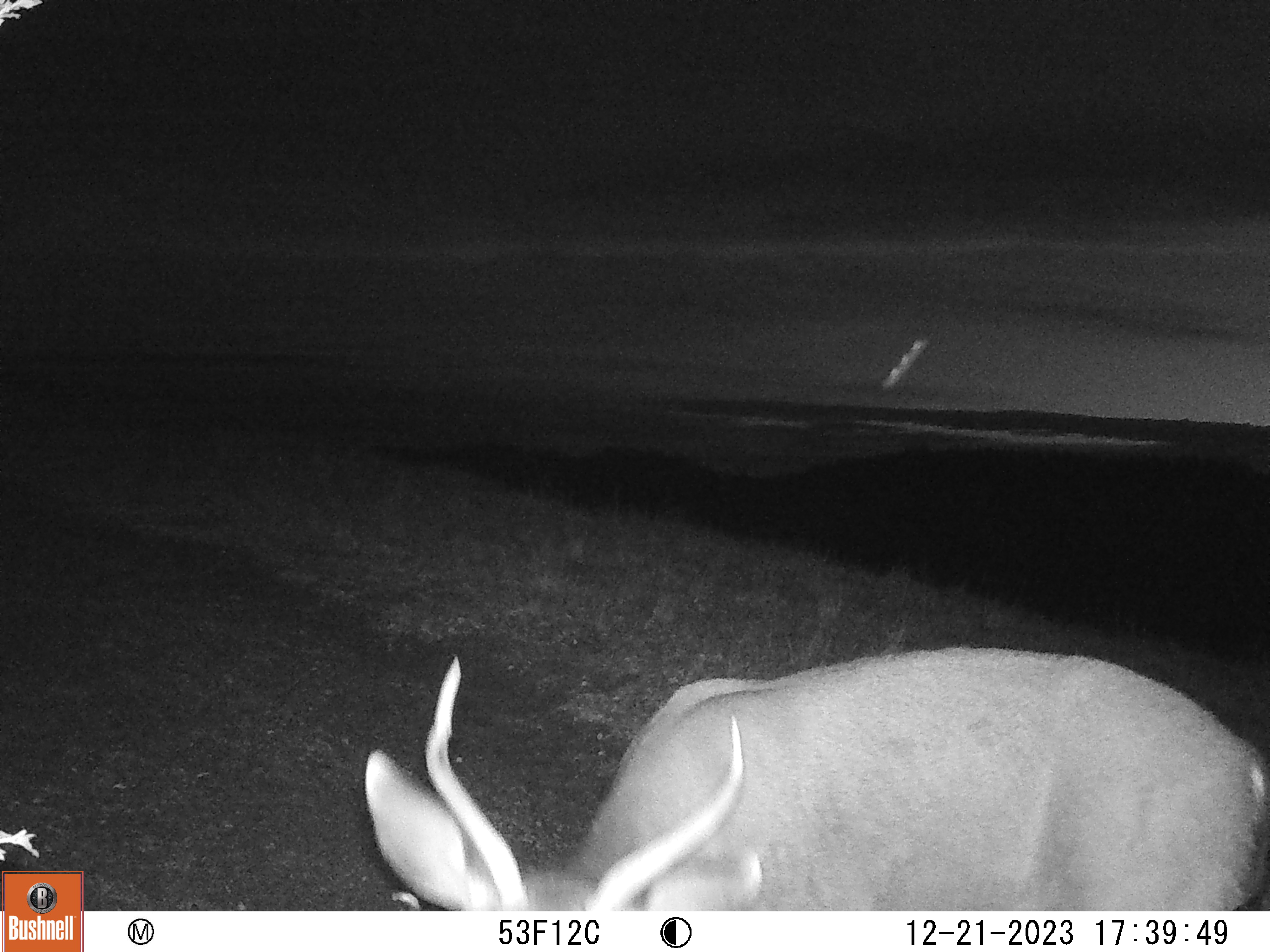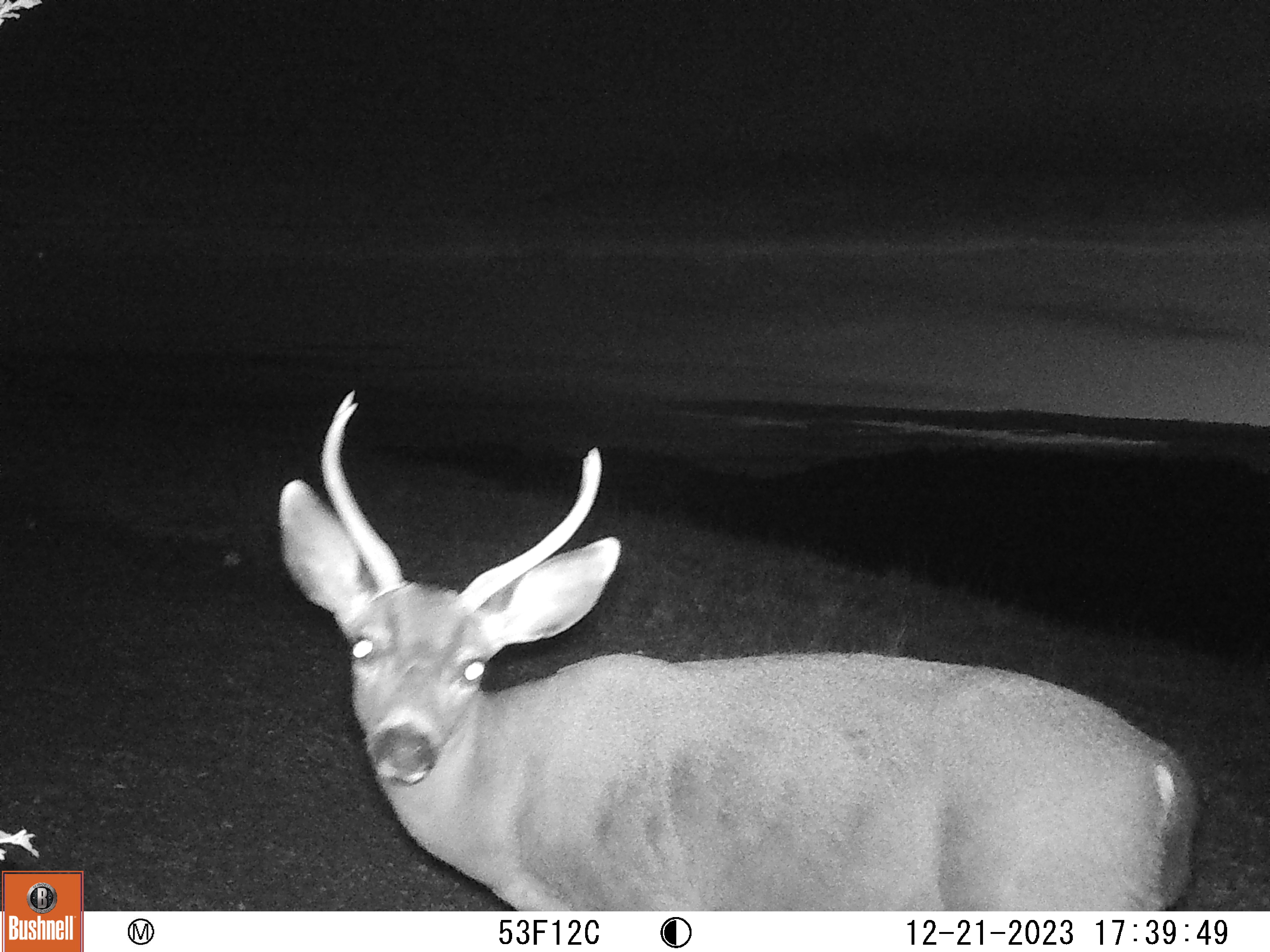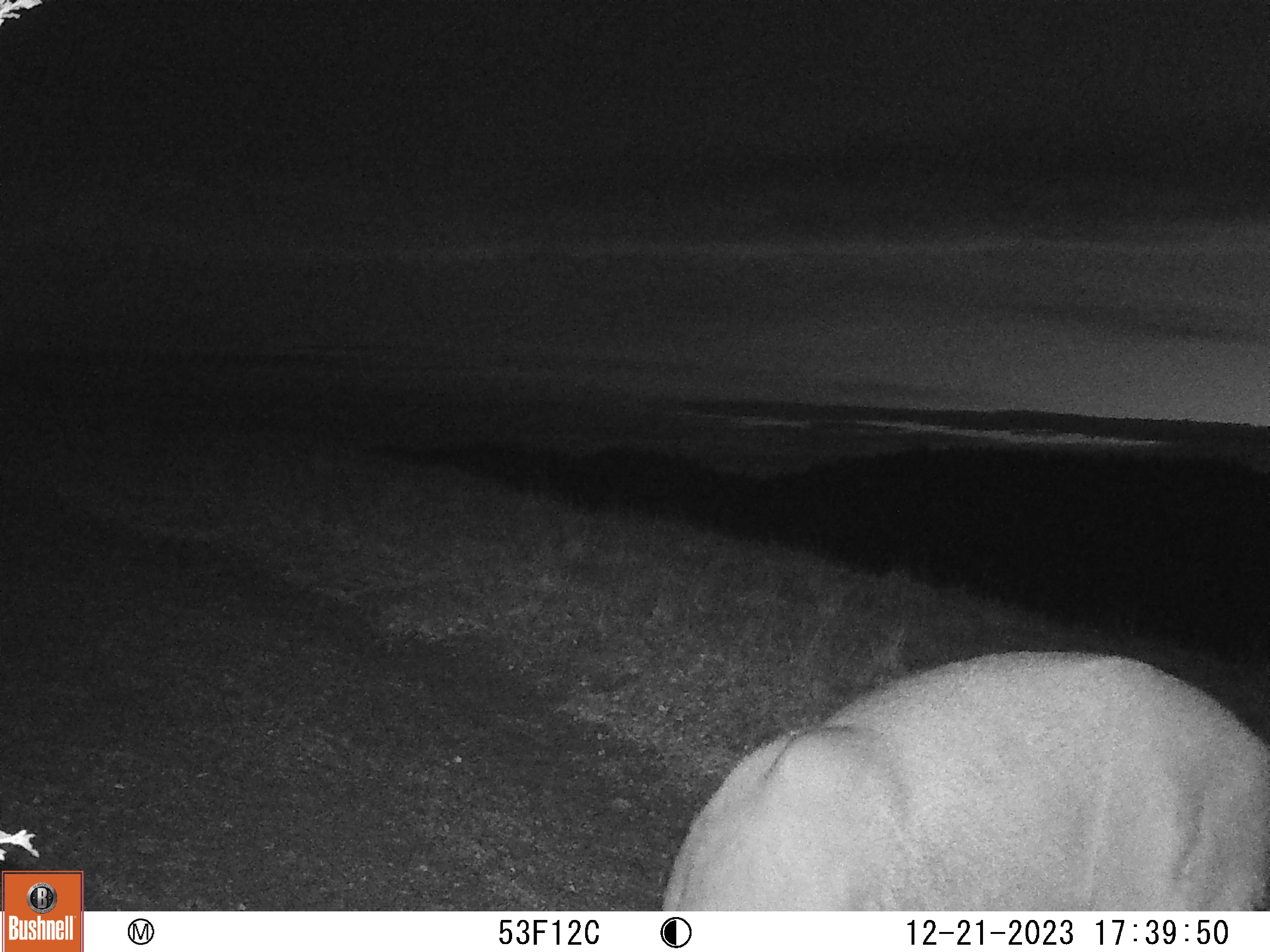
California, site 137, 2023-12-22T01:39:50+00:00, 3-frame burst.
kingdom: Animalia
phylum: Chordata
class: Mammalia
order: Artiodactyla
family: Cervidae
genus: Odocoileus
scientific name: Odocoileus hemionus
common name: mule deer